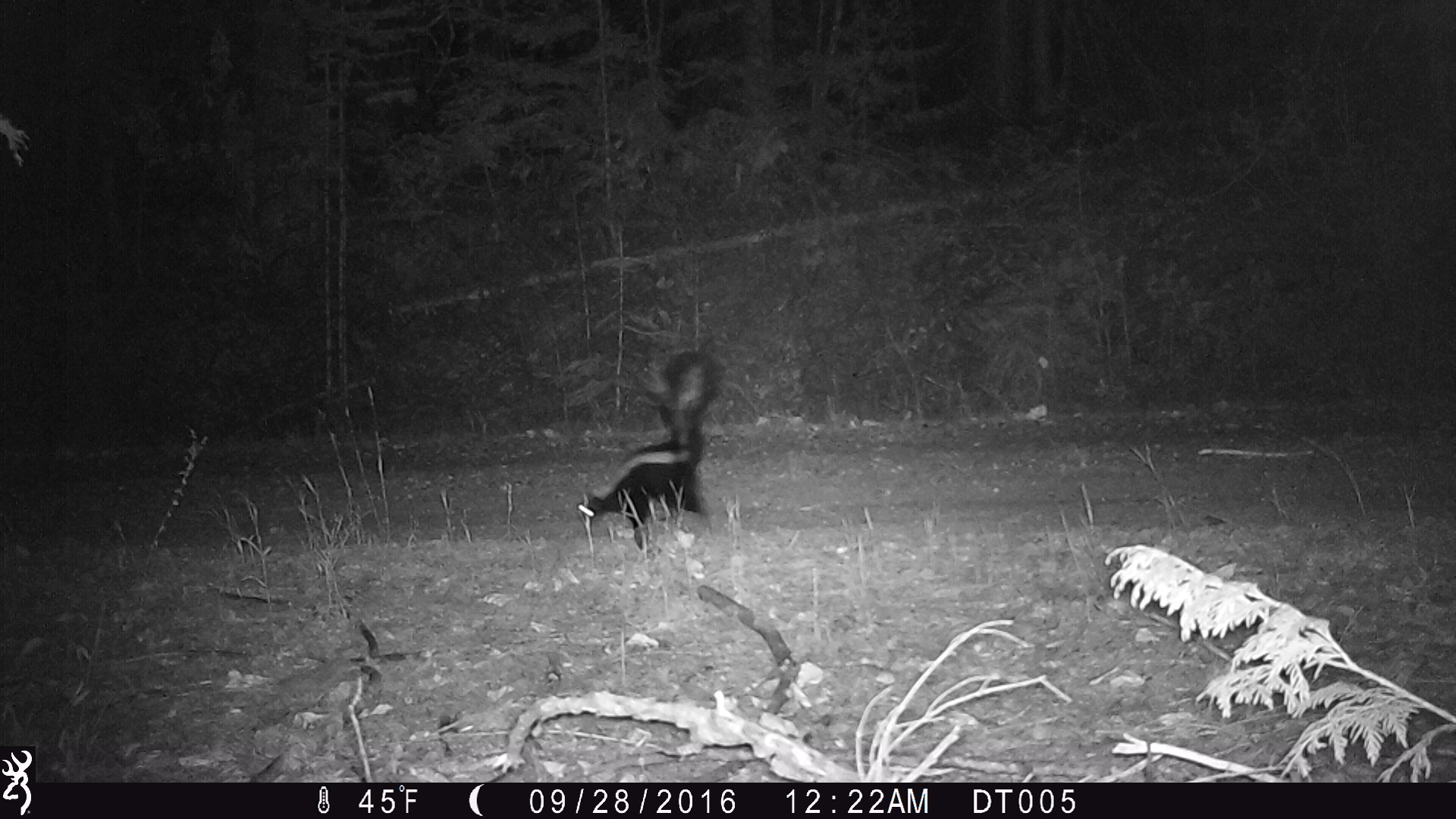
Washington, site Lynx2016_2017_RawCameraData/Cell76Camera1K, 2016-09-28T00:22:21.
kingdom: Animalia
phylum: Chordata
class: Mammalia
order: Carnivora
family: Mephitidae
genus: Mephitis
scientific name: Mephitis mephitis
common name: striped skunk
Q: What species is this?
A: Mephitis mephitis (striped skunk).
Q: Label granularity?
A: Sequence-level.